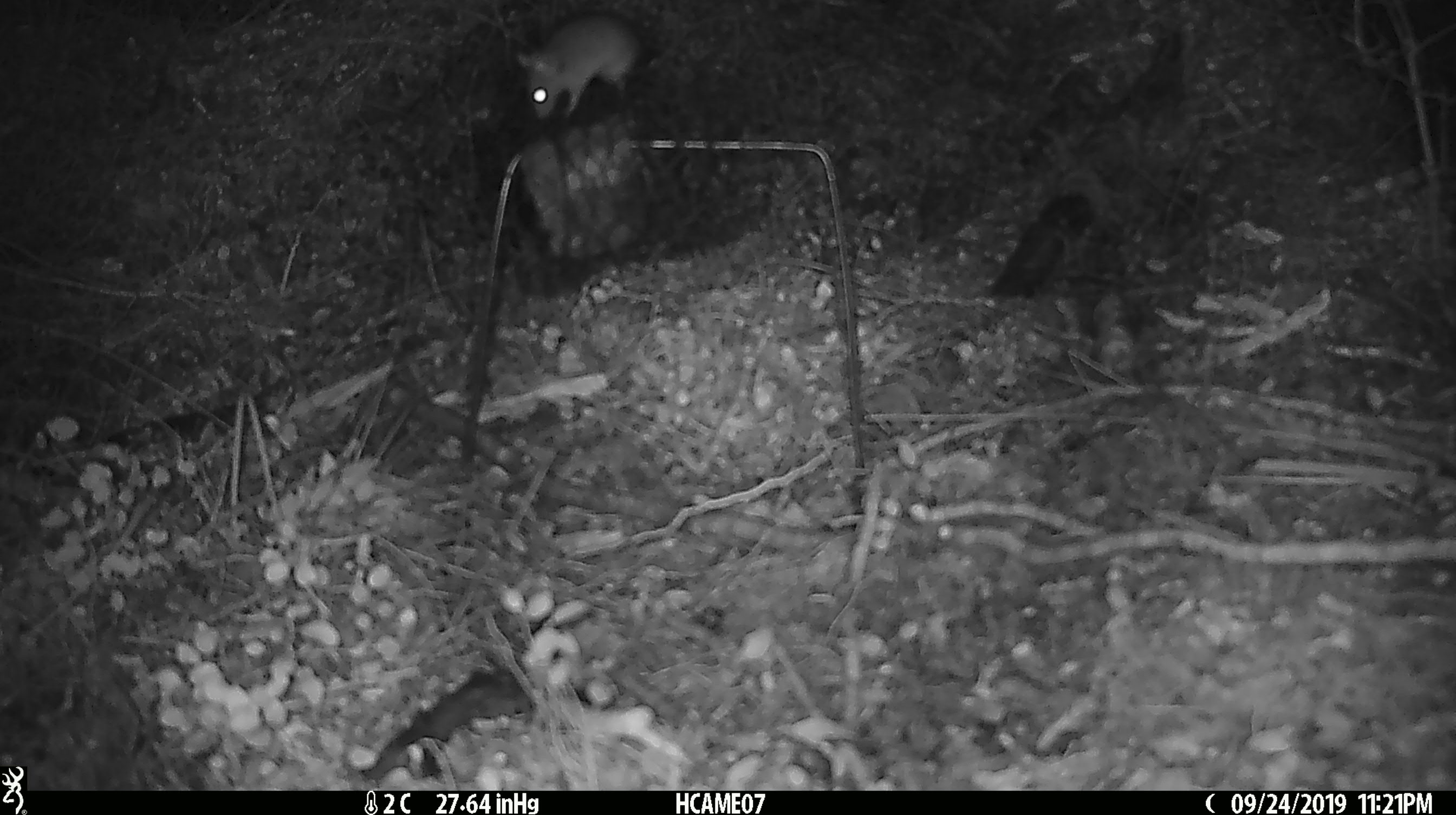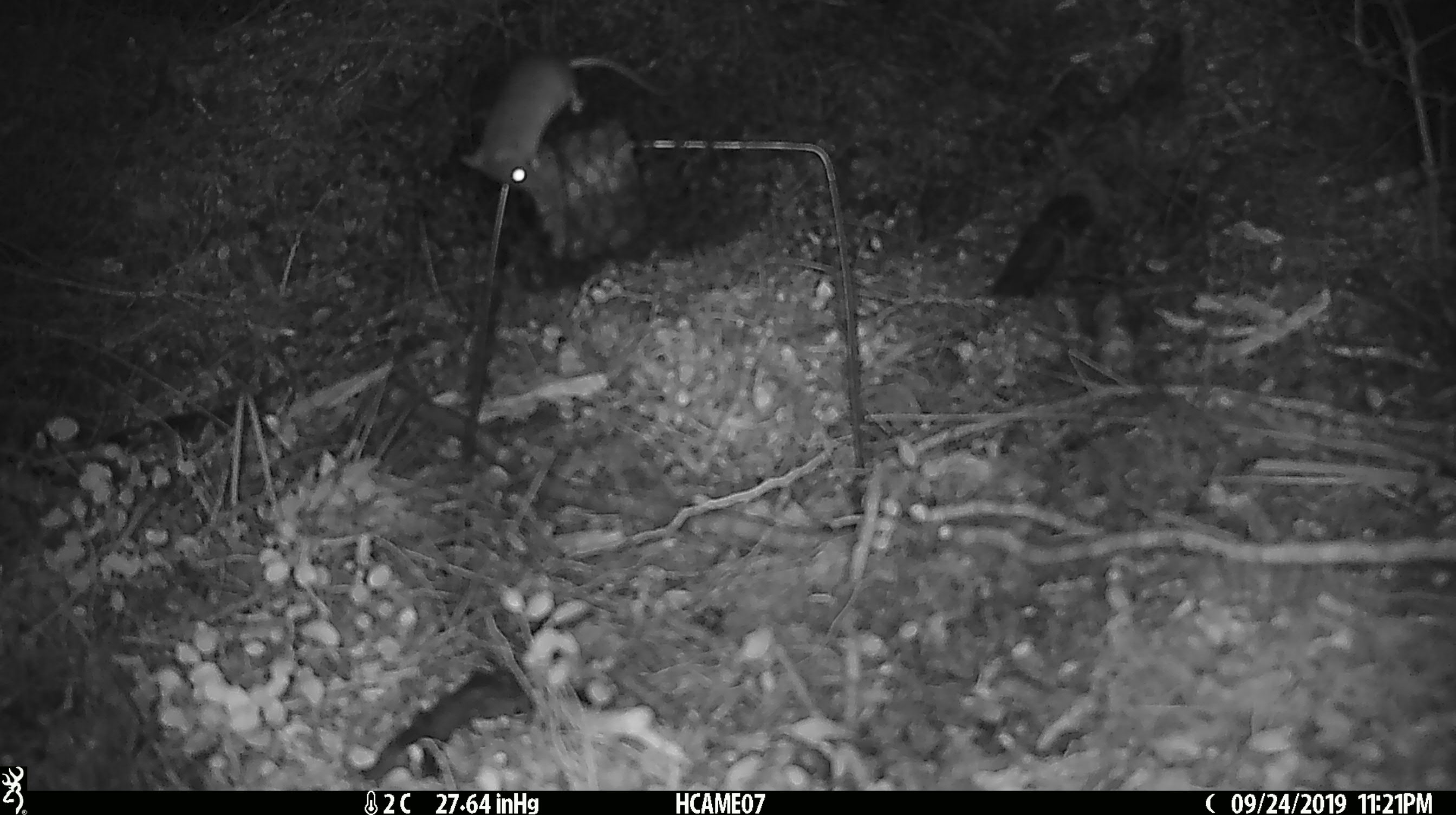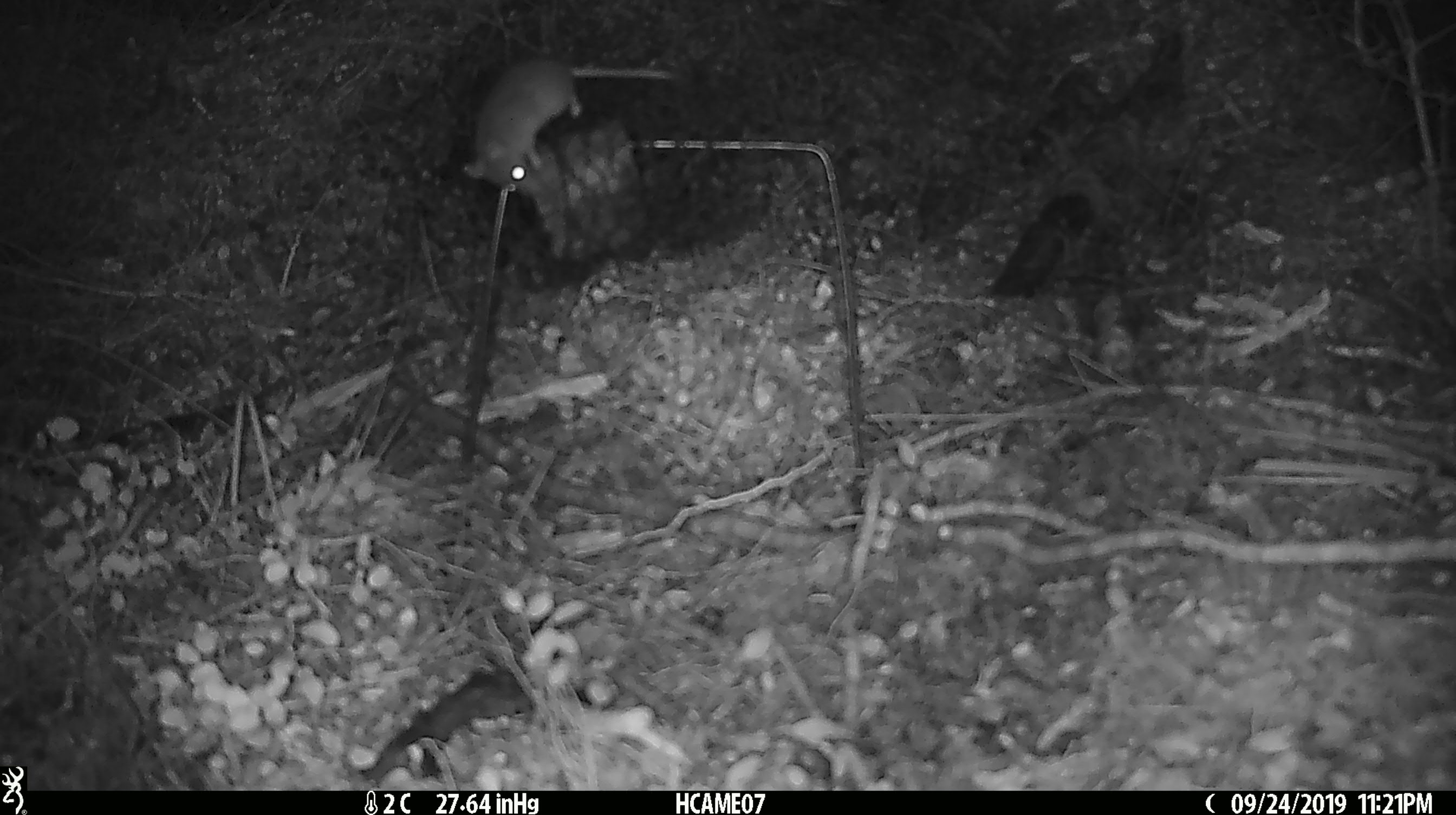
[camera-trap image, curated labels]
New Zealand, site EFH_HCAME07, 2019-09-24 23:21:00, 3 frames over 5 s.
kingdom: Animalia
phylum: Chordata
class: Mammalia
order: Rodentia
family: Muridae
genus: Mus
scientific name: Mus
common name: mouse